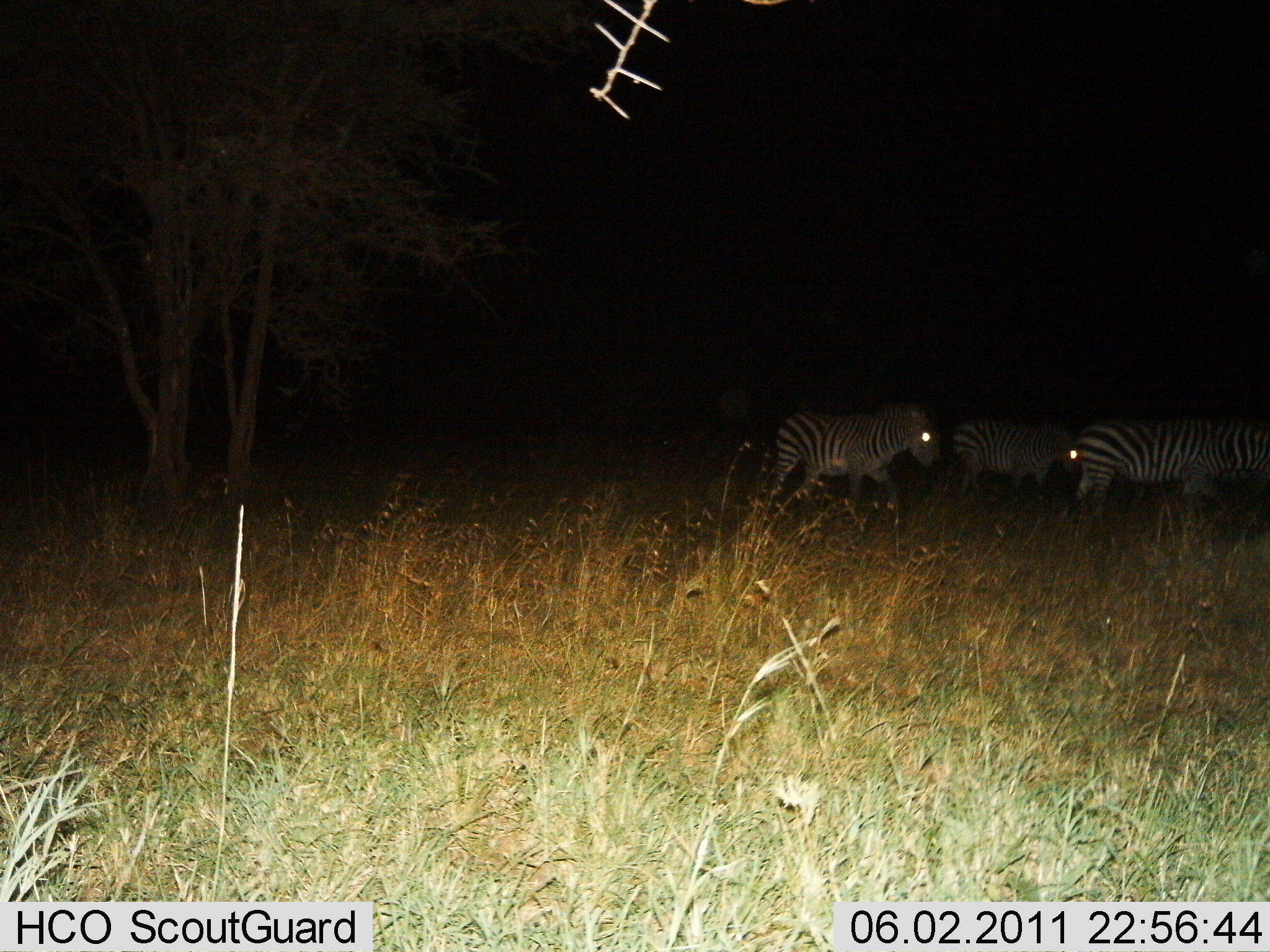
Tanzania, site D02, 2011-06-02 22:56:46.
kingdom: Animalia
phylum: Chordata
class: Mammalia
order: Perissodactyla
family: Equidae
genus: Equus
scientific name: Equus quagga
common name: plains zebra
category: zebra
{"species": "zebra (plains zebra) (Equus quagga)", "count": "3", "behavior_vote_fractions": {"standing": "55%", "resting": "9%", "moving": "73%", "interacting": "0%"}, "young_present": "0%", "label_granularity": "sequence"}